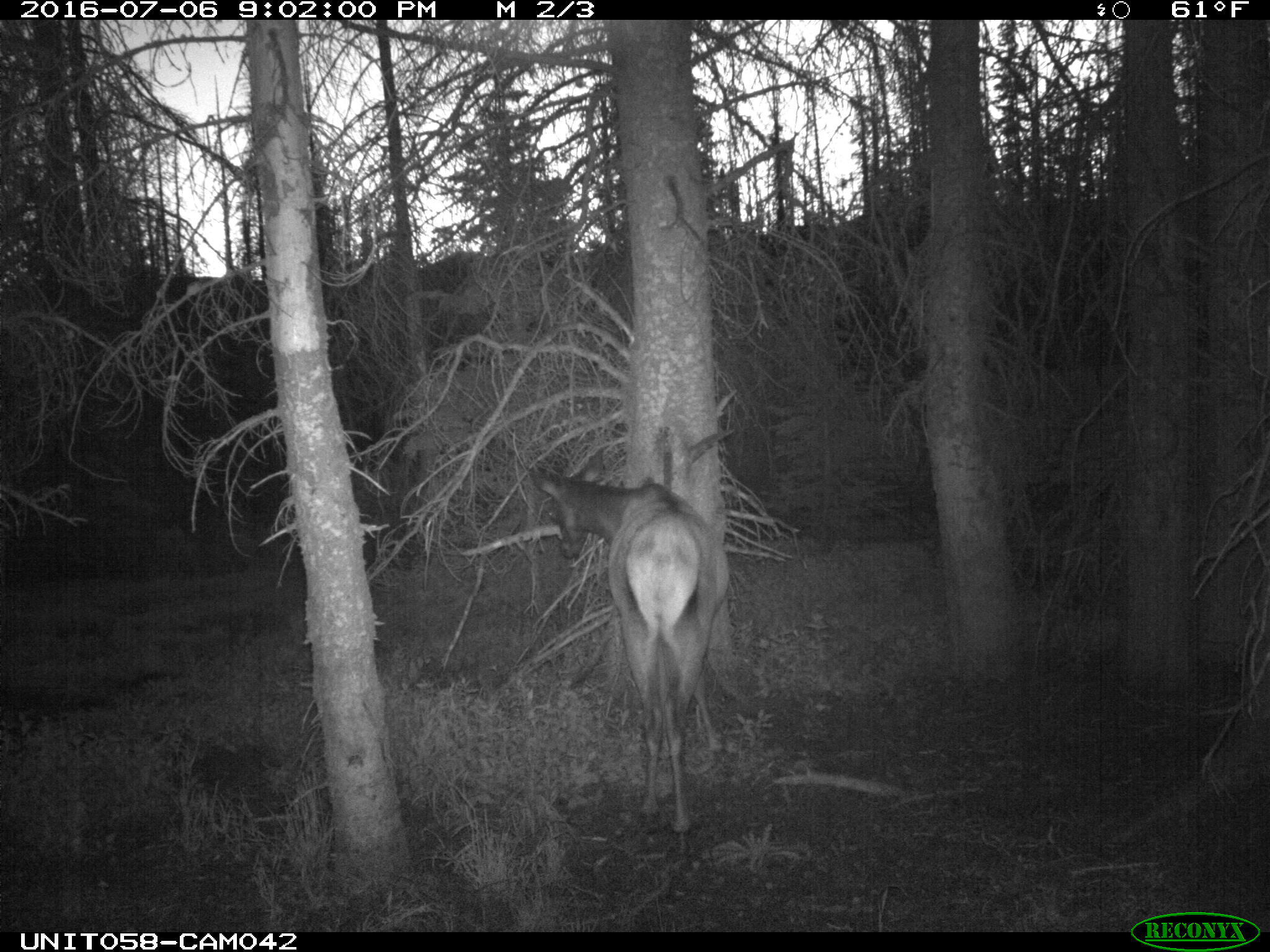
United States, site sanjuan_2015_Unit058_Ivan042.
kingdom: Animalia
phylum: Chordata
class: Mammalia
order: Artiodactyla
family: Cervidae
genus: Cervus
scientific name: Cervus elaphus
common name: red deer